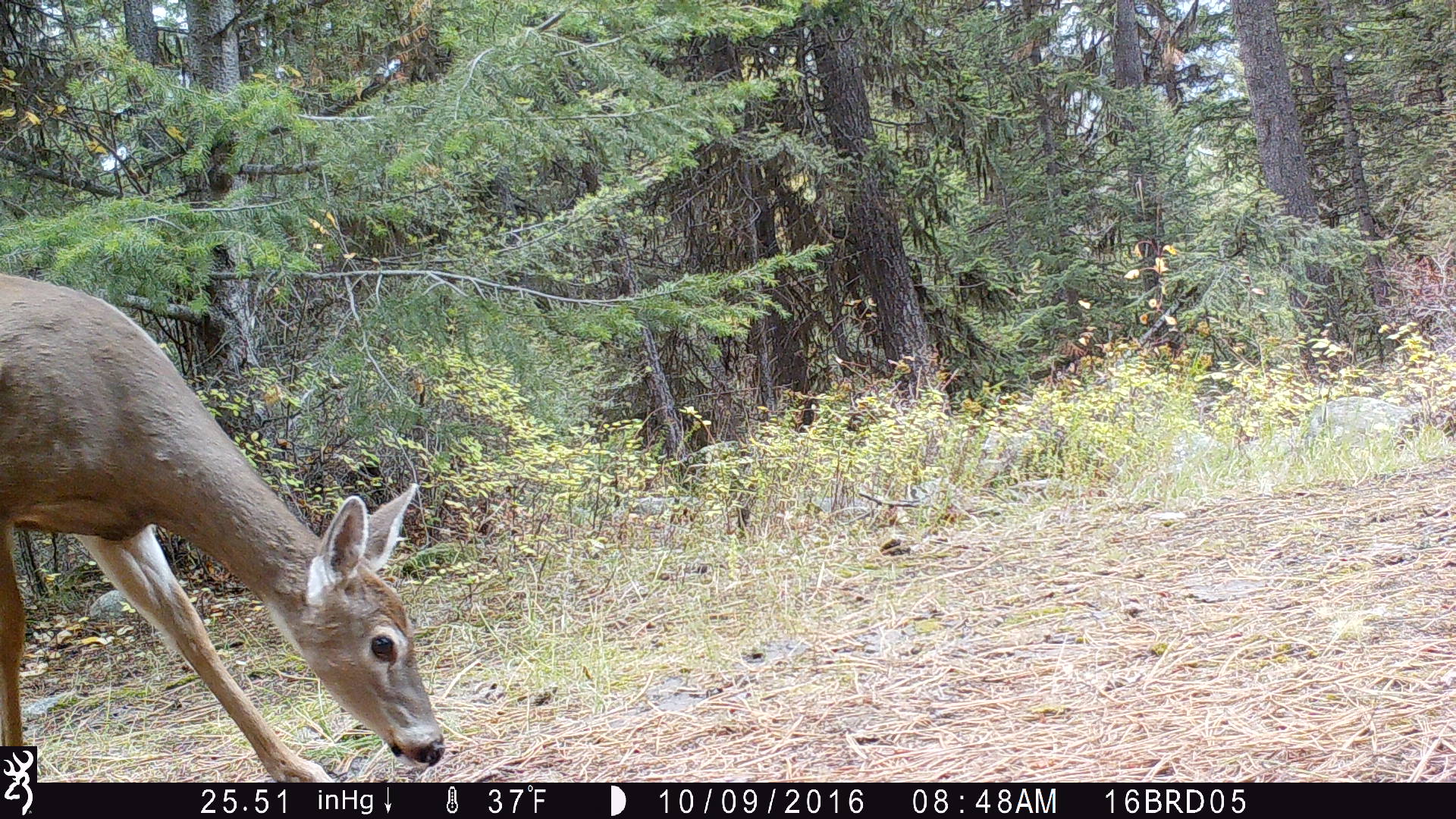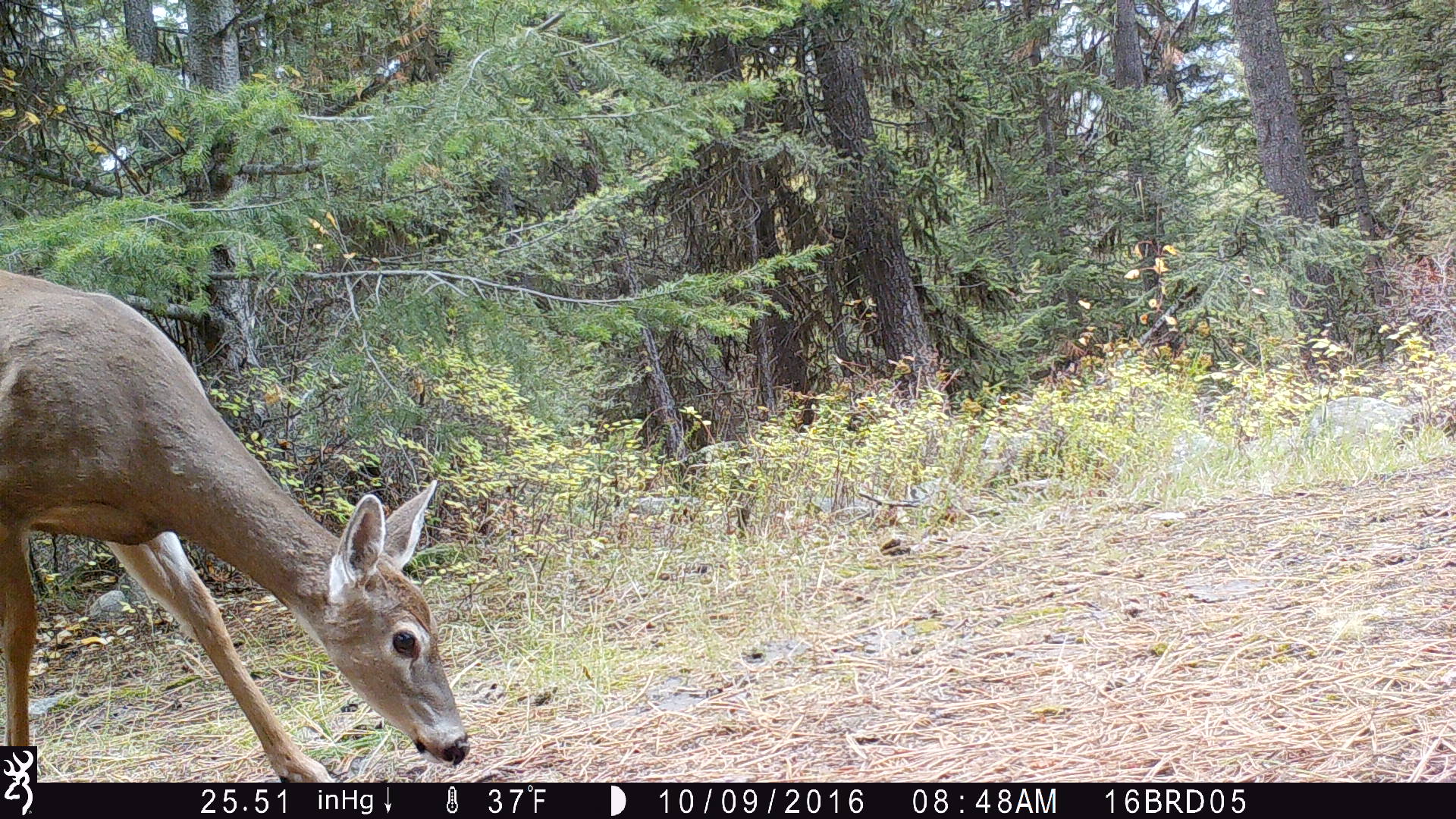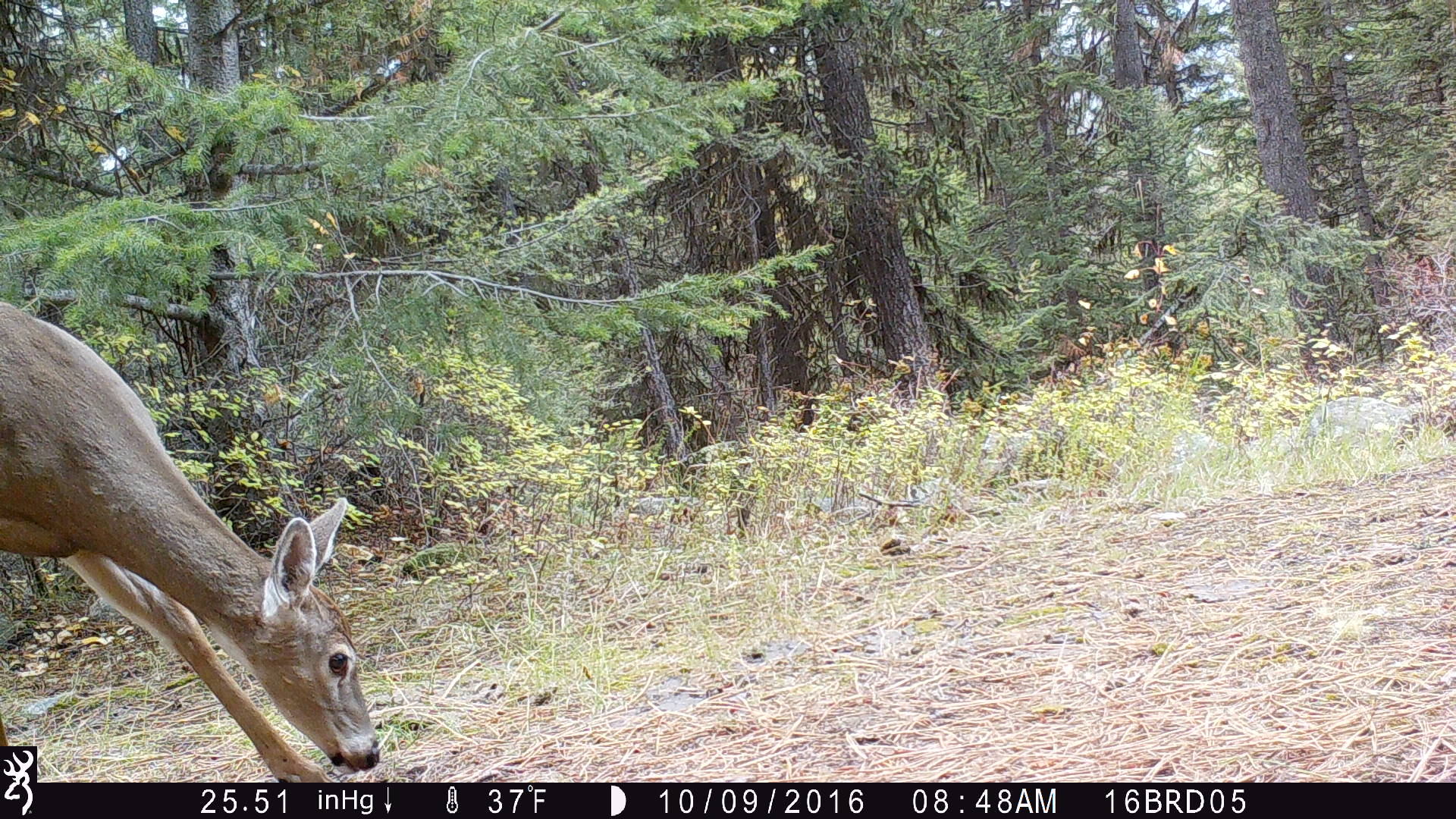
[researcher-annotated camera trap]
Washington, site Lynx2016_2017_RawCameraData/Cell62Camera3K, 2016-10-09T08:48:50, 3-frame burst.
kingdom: Animalia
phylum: Chordata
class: Mammalia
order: Artiodactyla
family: Cervidae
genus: Odocoileus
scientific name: Odocoileus virginianus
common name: white-tailed deer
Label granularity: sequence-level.